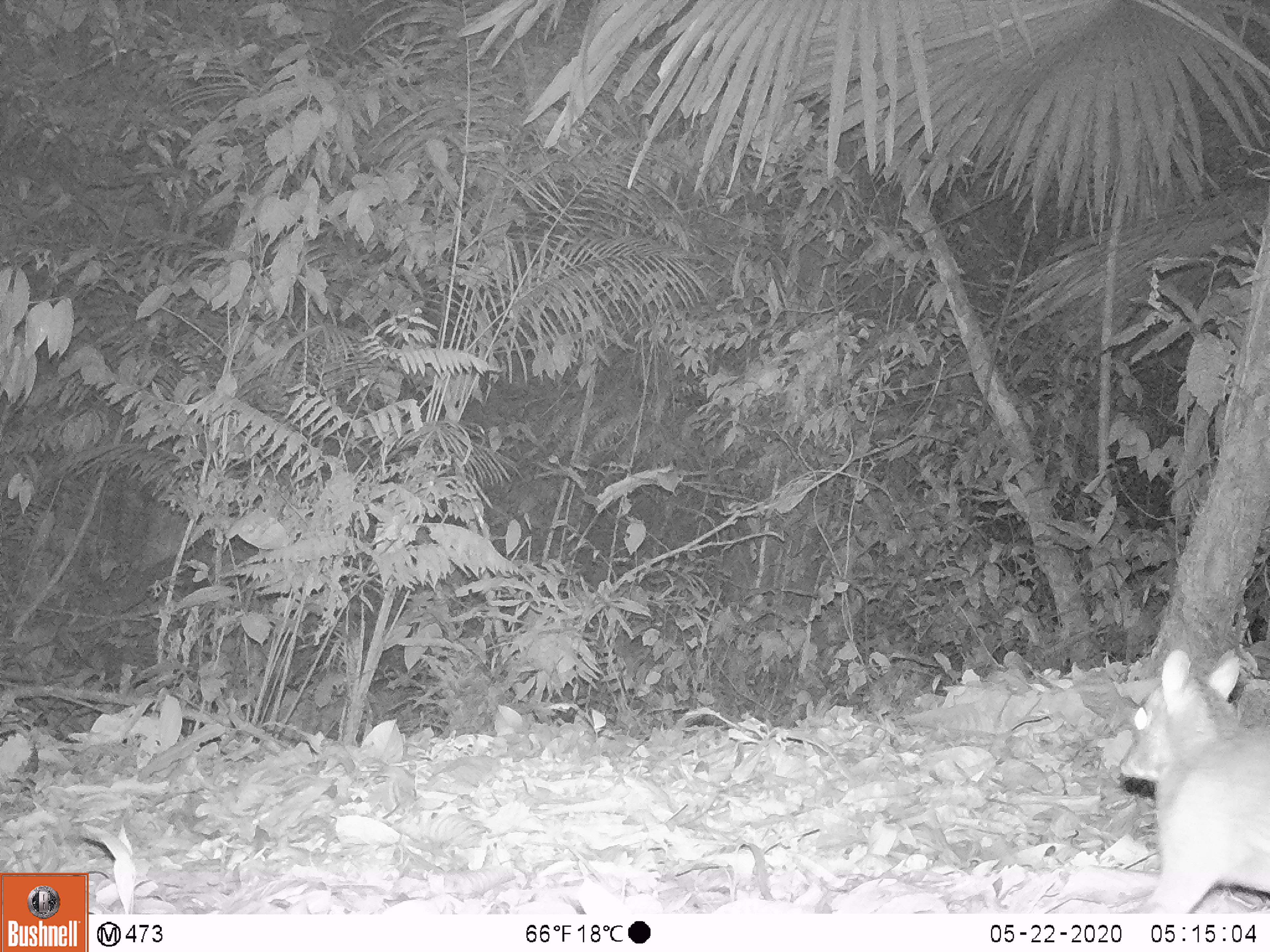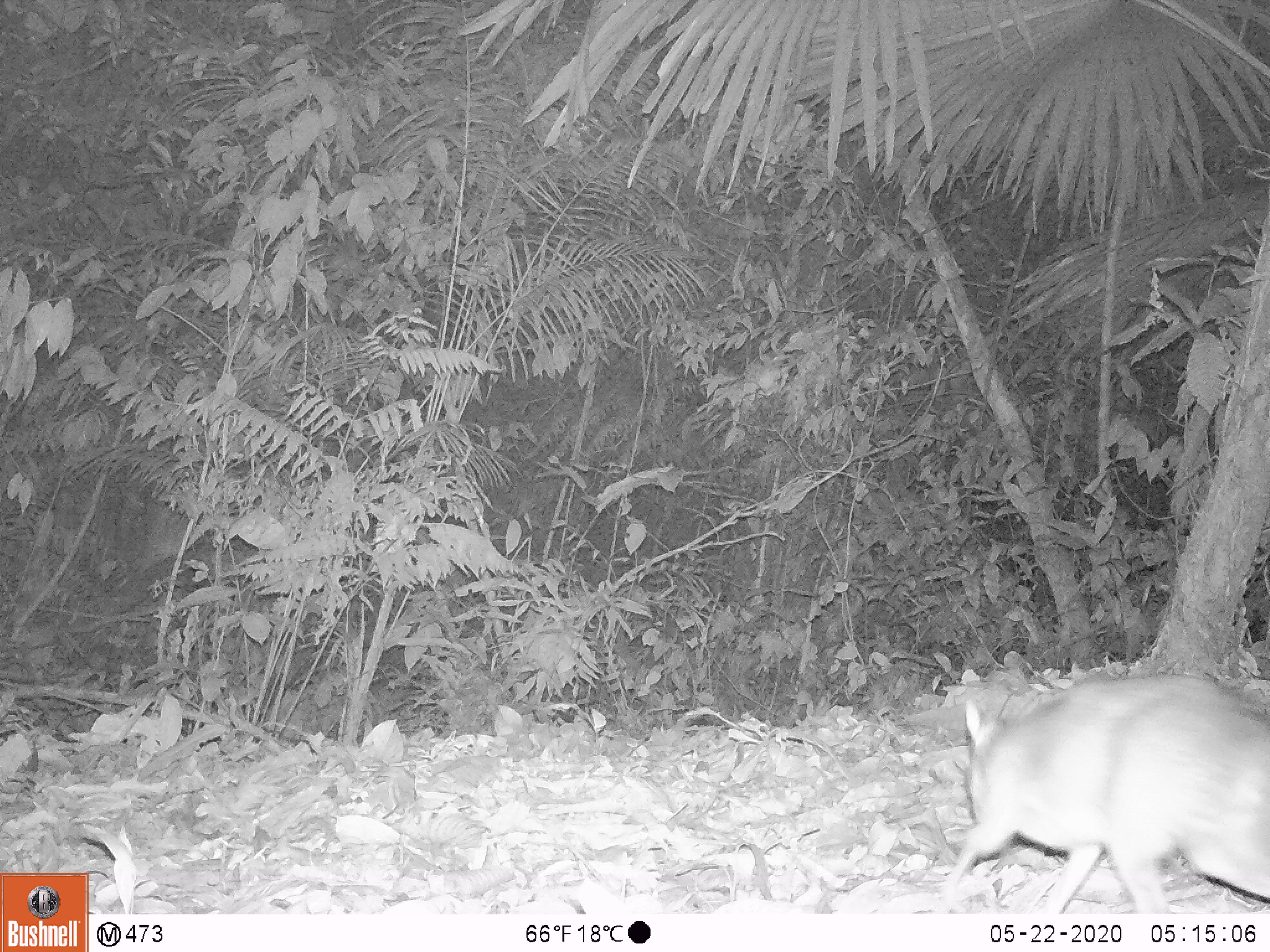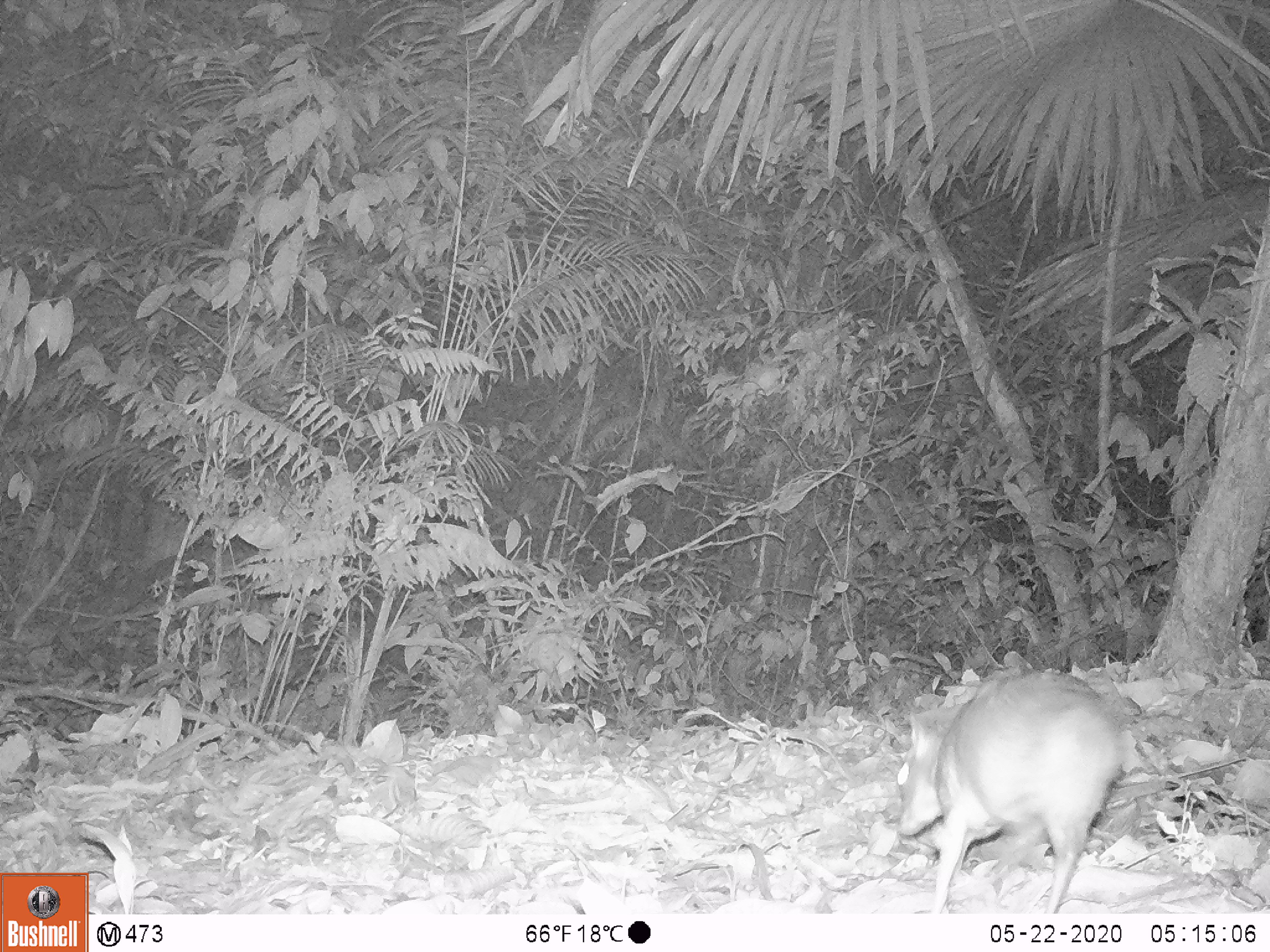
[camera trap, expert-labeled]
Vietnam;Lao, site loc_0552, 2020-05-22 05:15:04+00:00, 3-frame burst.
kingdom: Animalia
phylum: Chordata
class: Mammalia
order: Artiodactyla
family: Tragulidae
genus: Moschiola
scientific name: Moschiola meminna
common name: chevrotain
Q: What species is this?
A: Chevrotain (Moschiola meminna).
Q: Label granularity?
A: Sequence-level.